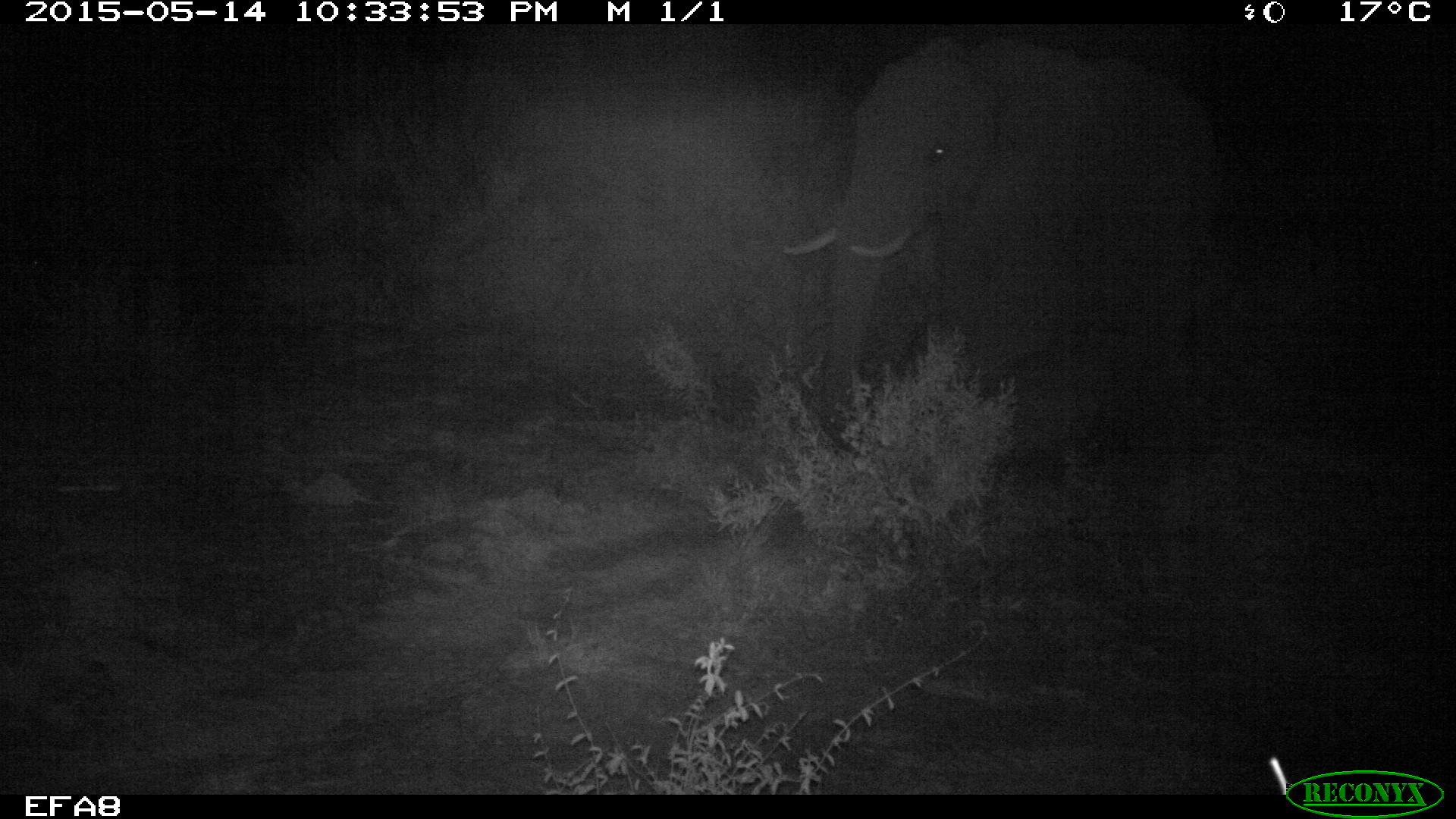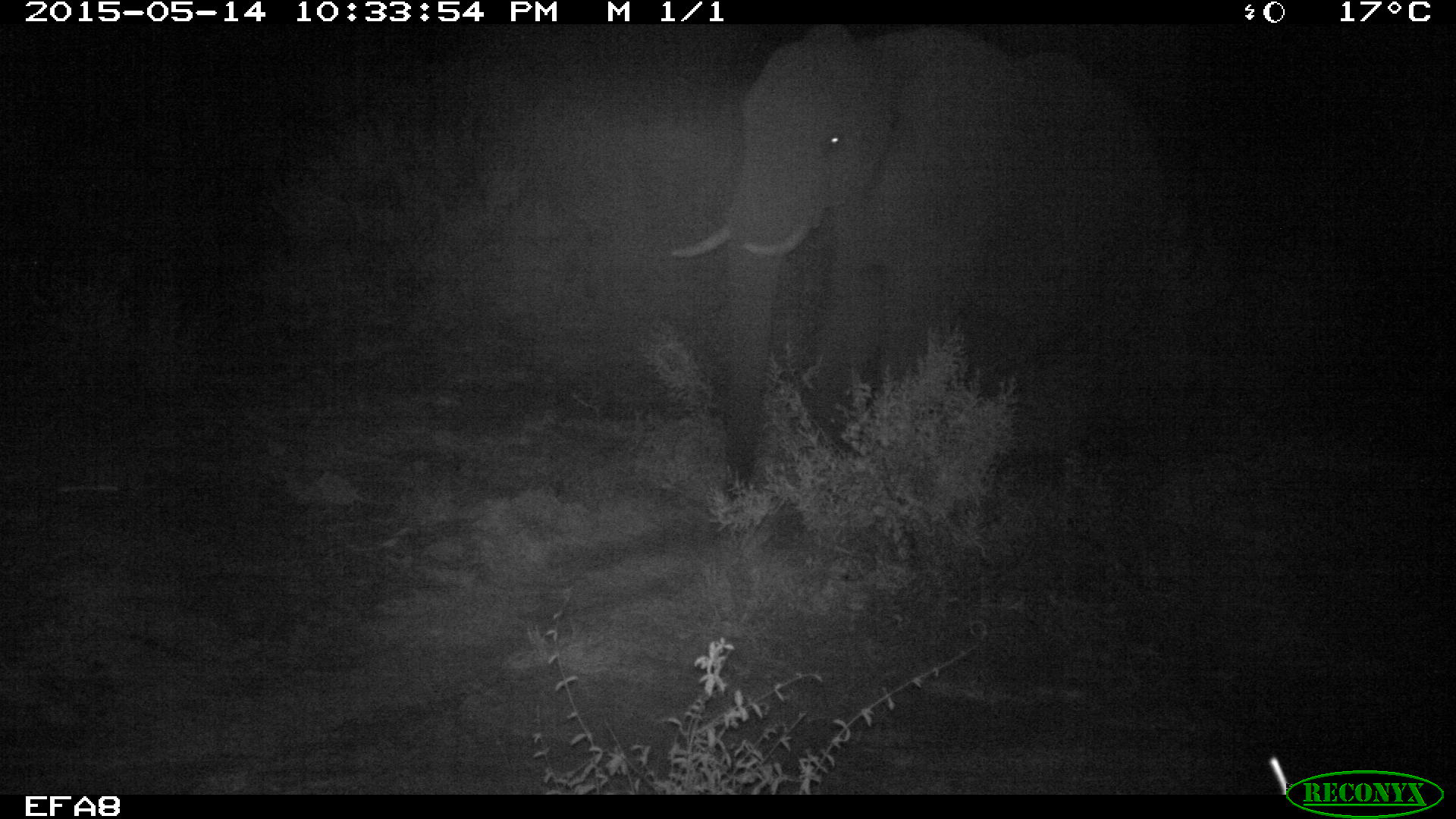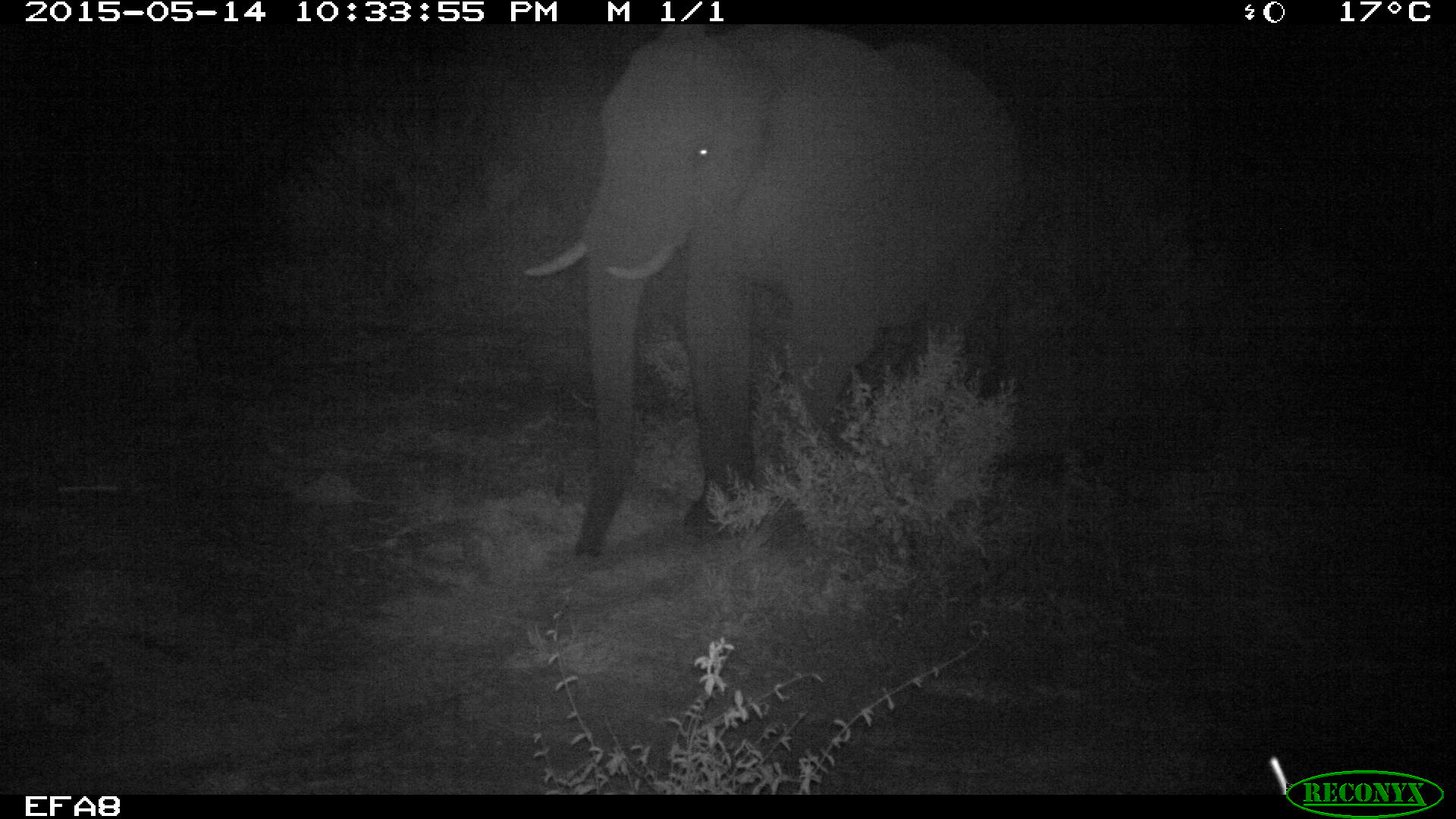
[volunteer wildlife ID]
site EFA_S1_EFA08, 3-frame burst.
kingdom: Animalia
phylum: Chordata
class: Mammalia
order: Proboscidea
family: Elephantidae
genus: Loxodonta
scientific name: Loxodonta africana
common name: african bush elephant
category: elephant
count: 1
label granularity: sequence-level